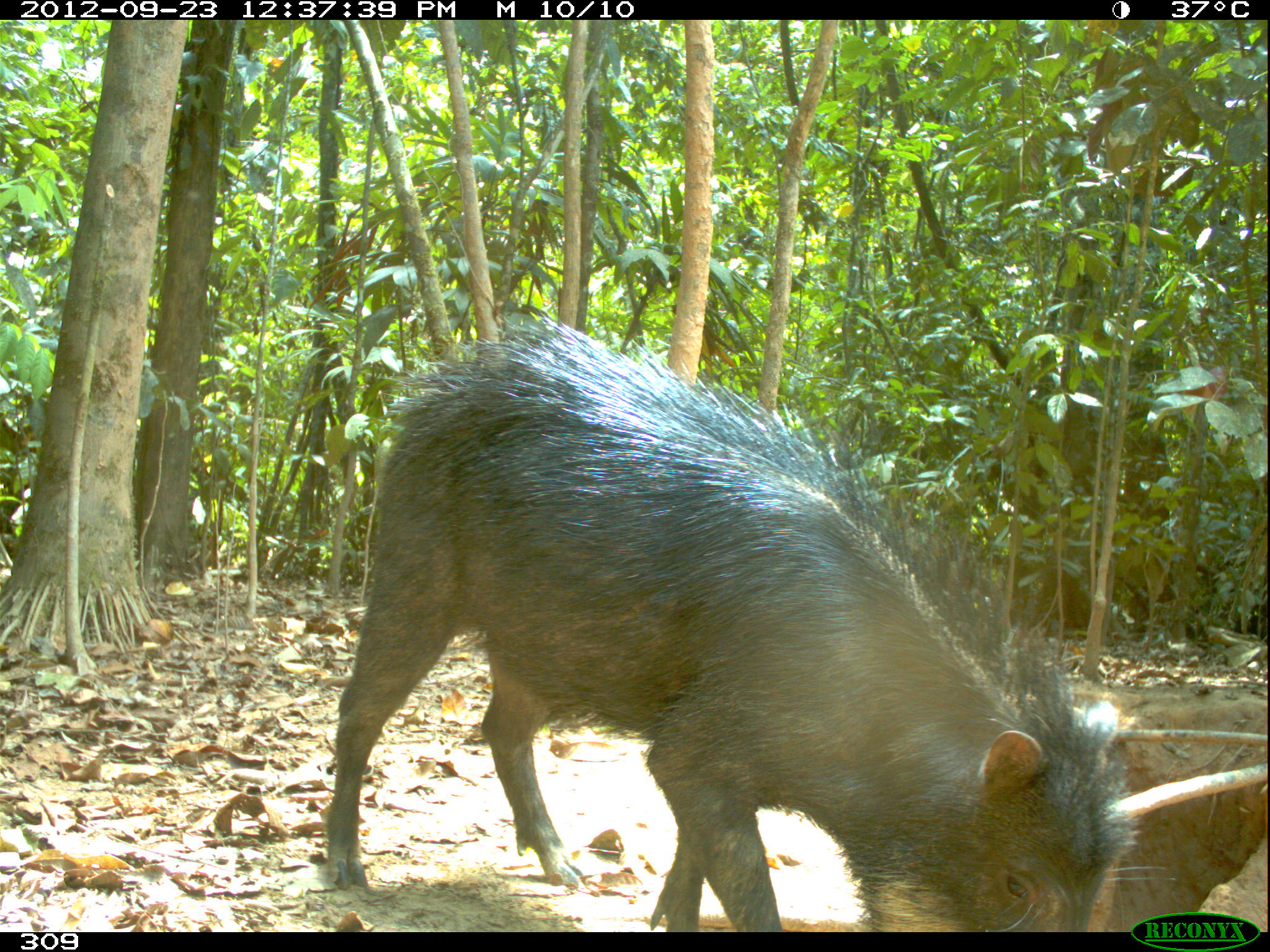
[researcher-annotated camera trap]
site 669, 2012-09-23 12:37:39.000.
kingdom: Animalia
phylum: Chordata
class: Mammalia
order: Artiodactyla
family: Tayassuidae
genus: Tayassu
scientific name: Tayassu pecari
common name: white-lipped peccary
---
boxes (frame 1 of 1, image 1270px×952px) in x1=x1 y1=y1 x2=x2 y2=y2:
tayassu pecari: x1=322 y1=317 x2=1138 y2=929